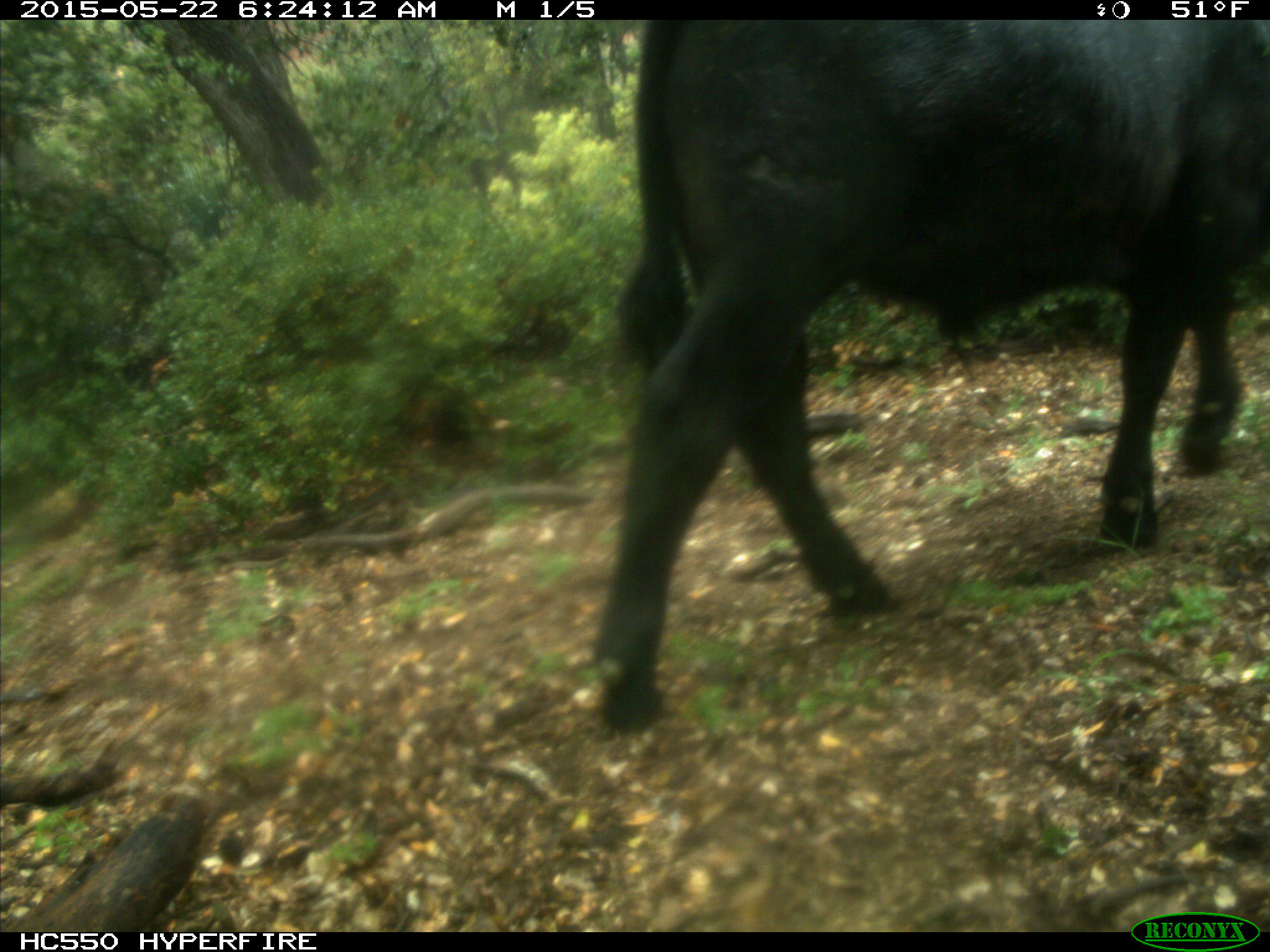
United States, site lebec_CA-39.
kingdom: Animalia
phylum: Chordata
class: Mammalia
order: Artiodactyla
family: Bovidae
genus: Bos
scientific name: Bos taurus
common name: domestic cow